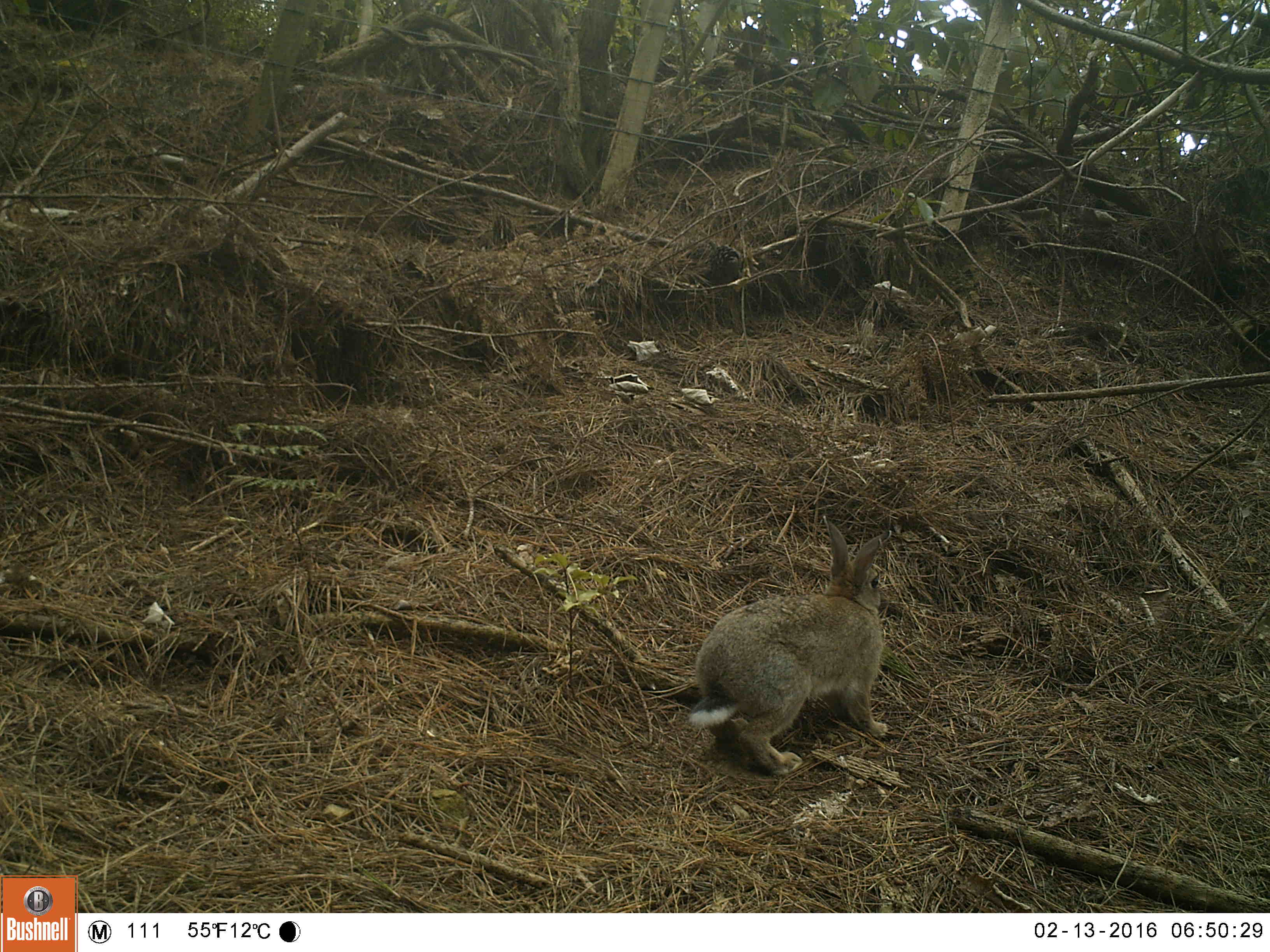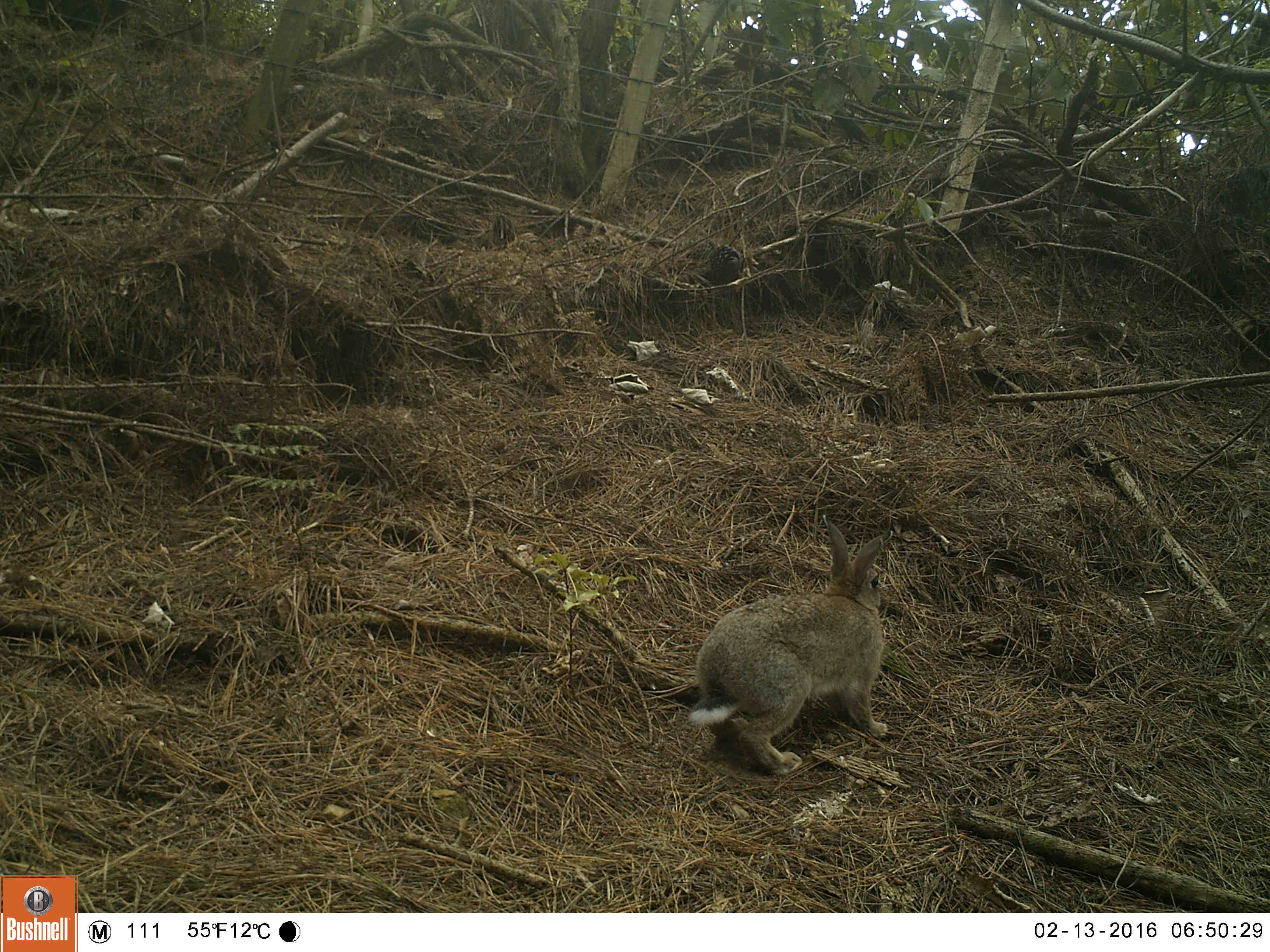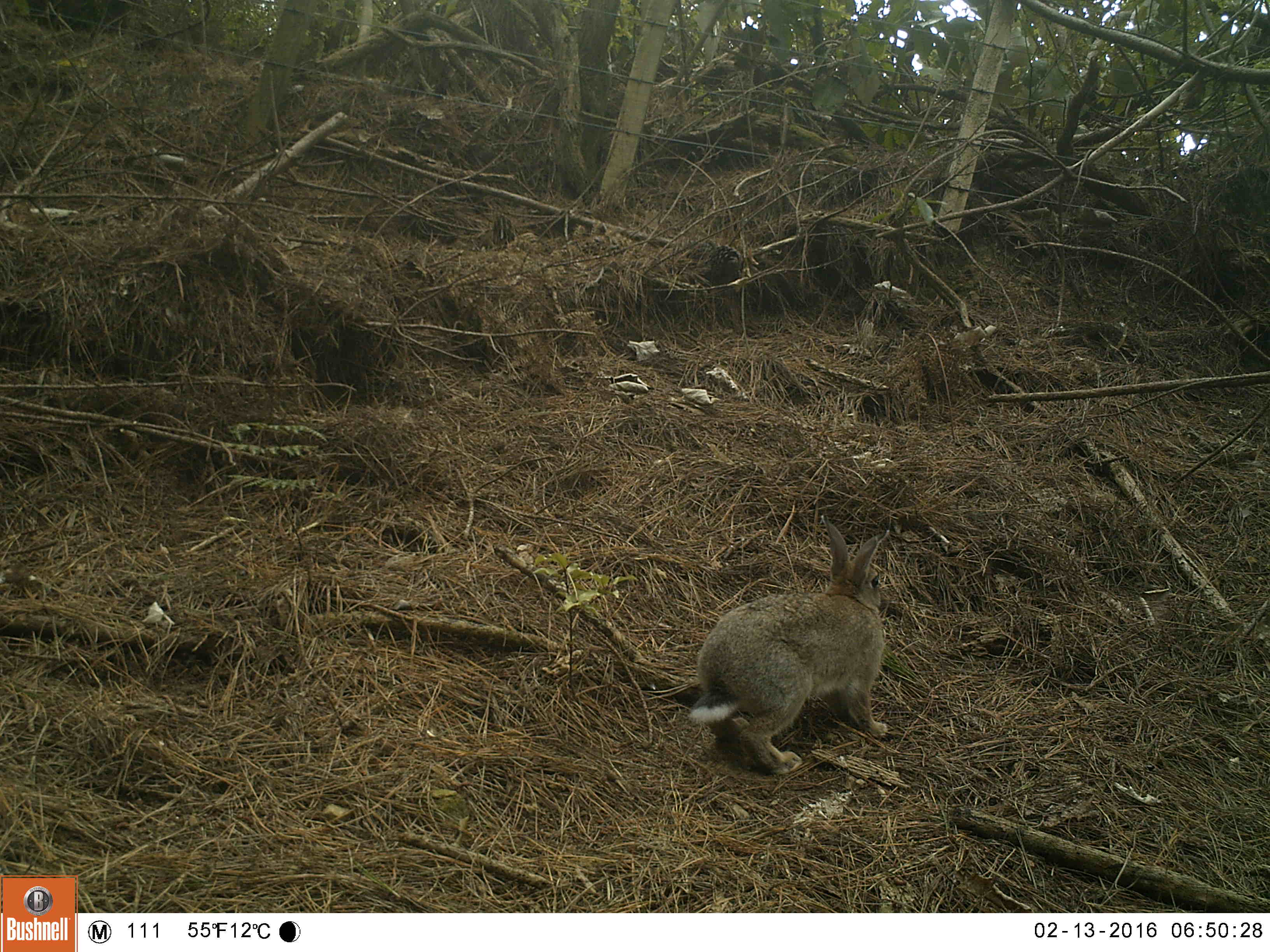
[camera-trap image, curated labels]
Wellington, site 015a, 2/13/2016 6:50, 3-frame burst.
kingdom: Animalia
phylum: Chordata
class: Mammalia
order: Lagomorpha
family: Leporidae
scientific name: Leporidae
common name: rabbit